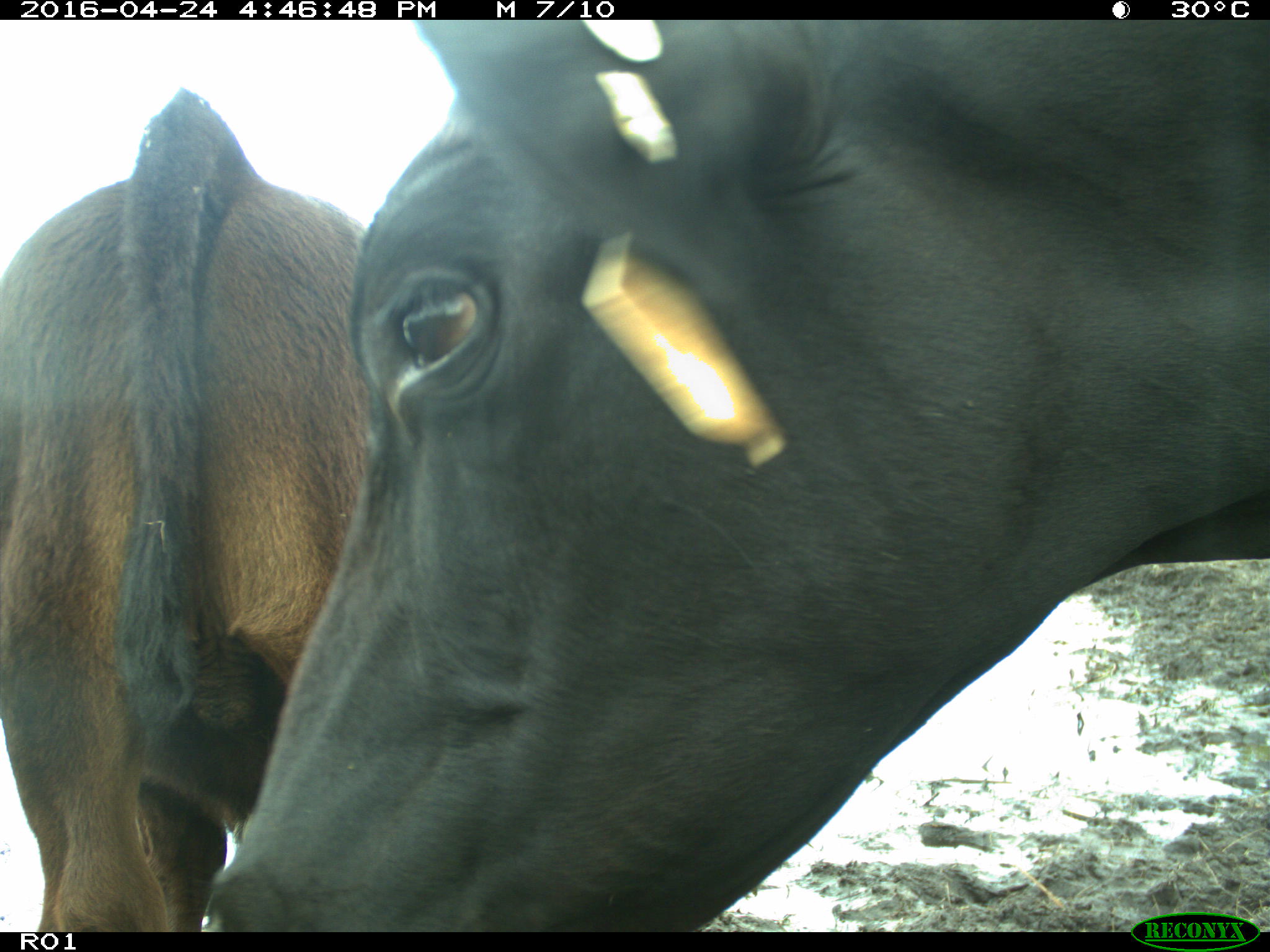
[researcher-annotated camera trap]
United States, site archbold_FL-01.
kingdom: Animalia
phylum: Chordata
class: Mammalia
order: Artiodactyla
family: Bovidae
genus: Bos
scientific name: Bos taurus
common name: domestic cow